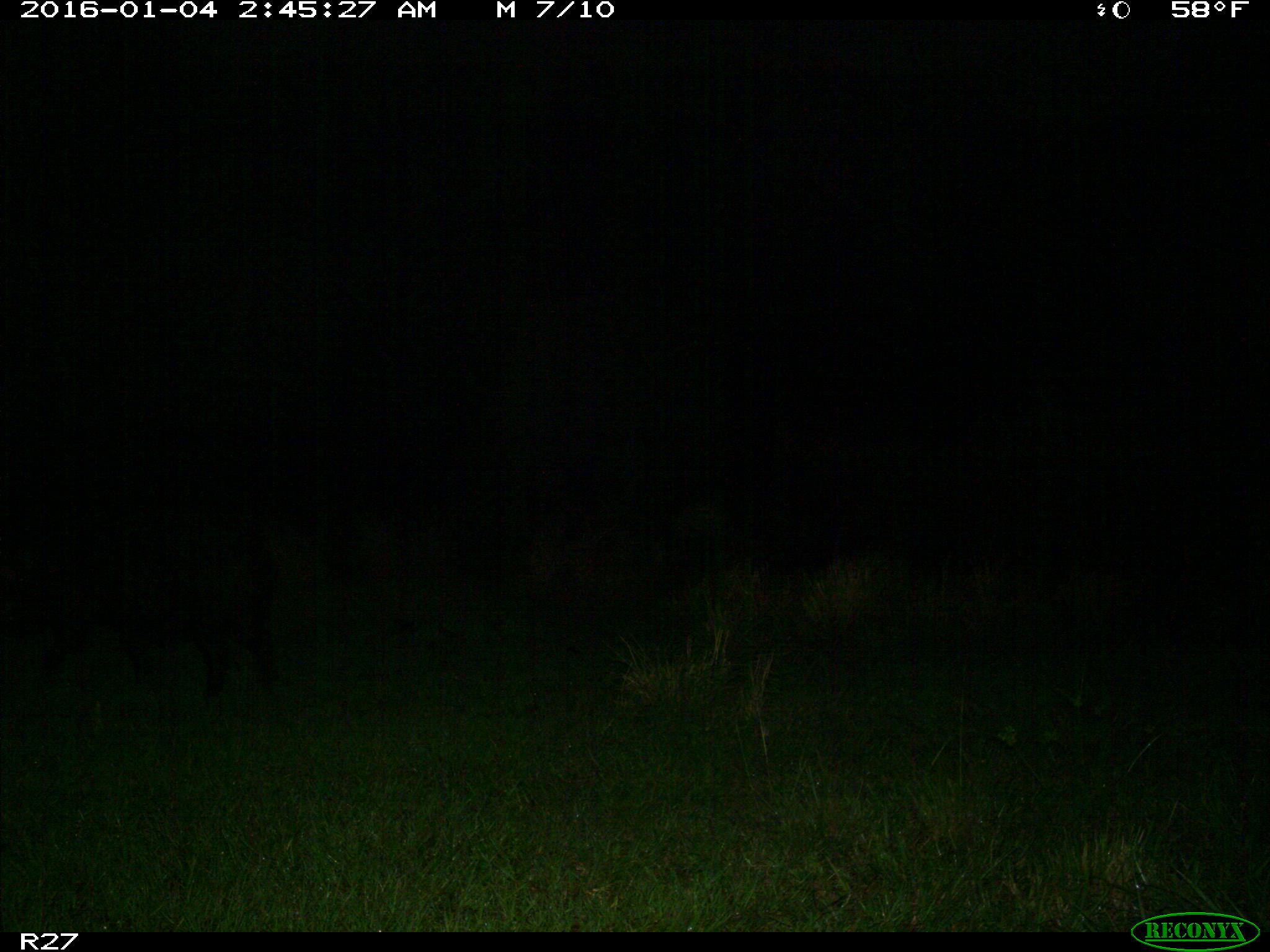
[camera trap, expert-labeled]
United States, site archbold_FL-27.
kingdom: Animalia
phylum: Chordata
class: Mammalia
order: Artiodactyla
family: Suidae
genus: Sus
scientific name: Sus scrofa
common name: wild boar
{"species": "Sus scrofa (wild boar)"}